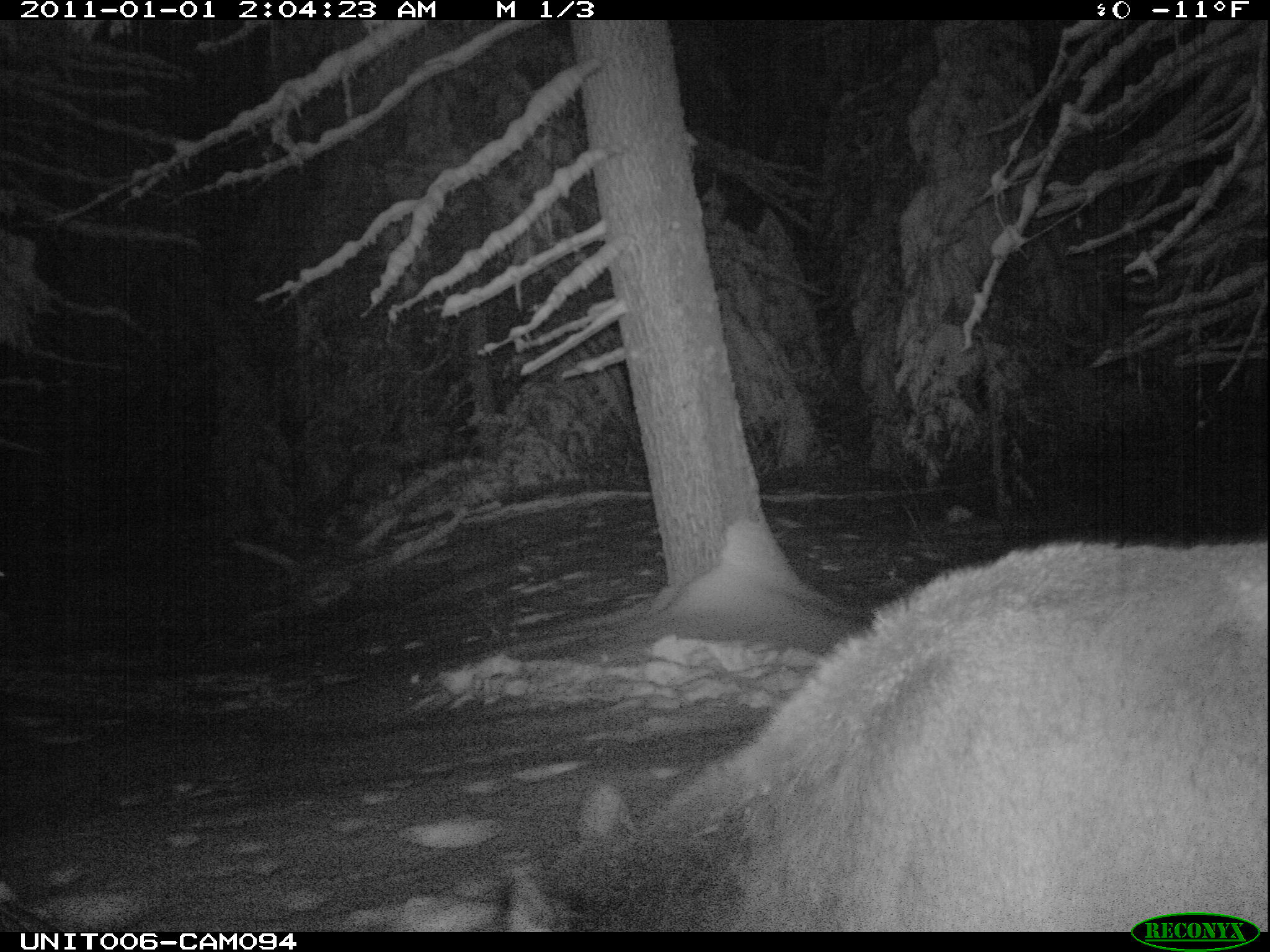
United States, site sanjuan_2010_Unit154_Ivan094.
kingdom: Animalia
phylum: Chordata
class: Mammalia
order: Artiodactyla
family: Cervidae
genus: Cervus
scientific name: Cervus elaphus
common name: red deer